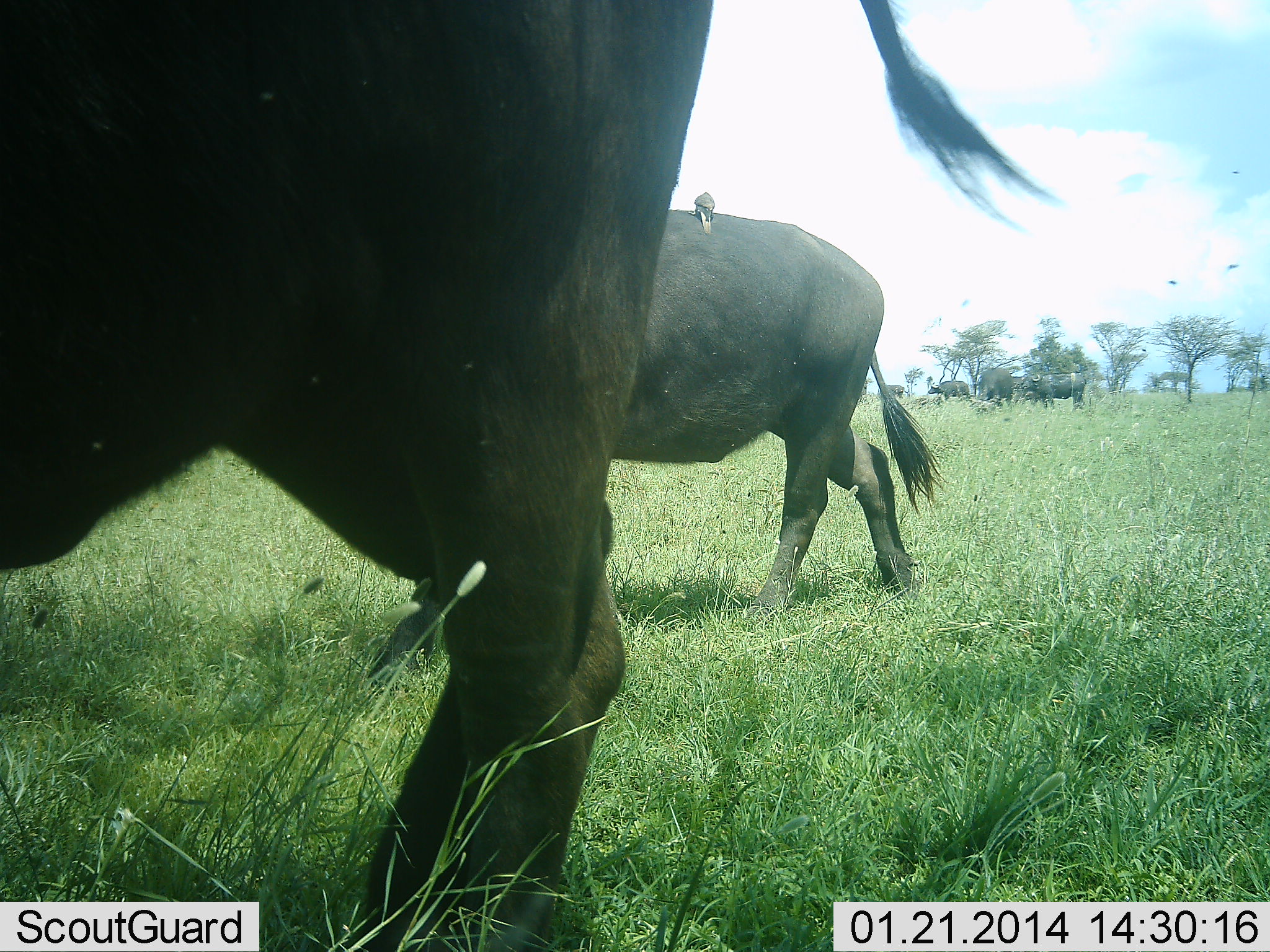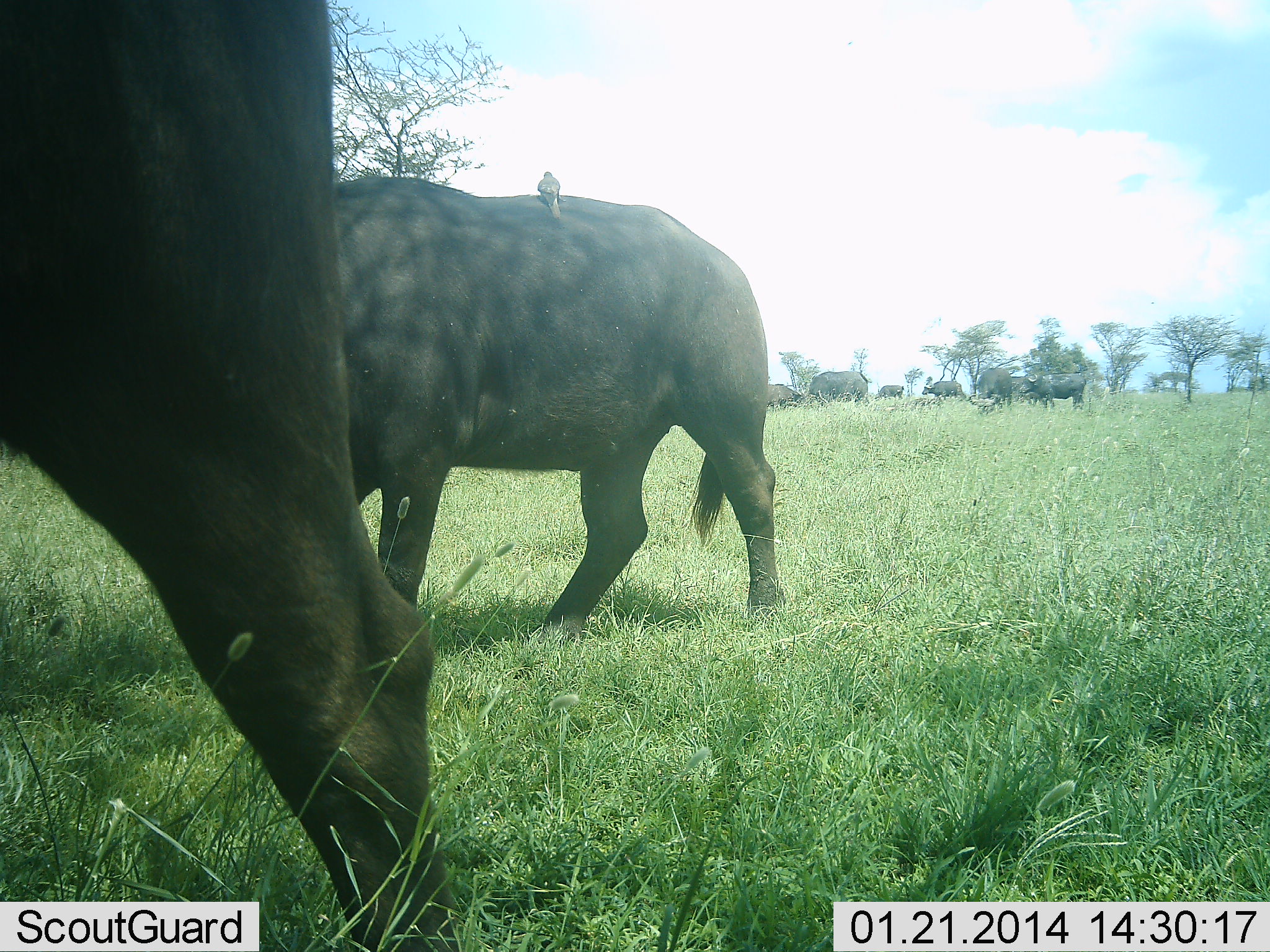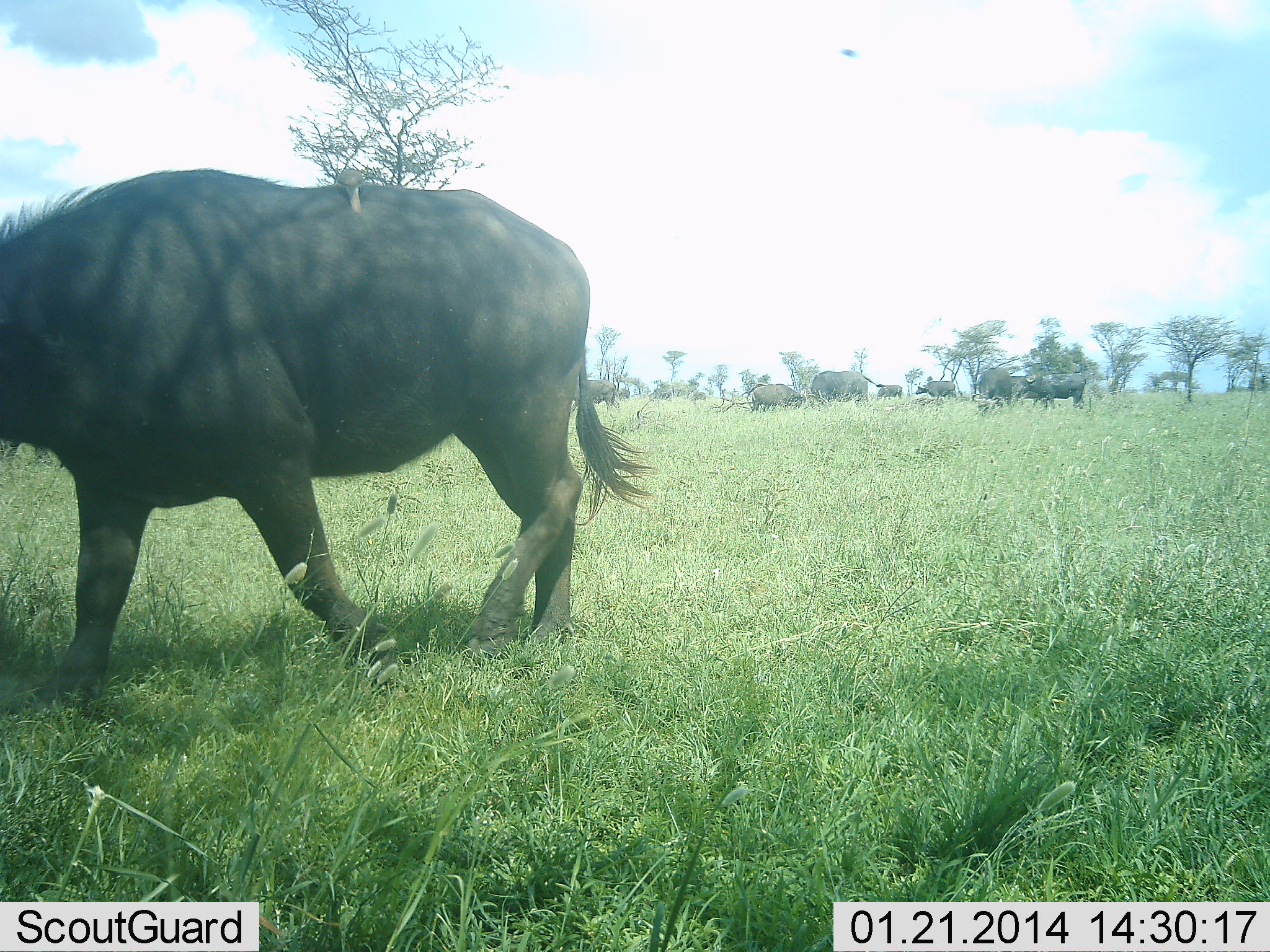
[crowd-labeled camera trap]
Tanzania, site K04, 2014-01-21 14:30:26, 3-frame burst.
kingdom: Animalia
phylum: Chordata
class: Mammalia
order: Artiodactyla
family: Bovidae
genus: Syncerus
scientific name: Syncerus caffer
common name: cape buffalo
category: buffalo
Buffalo (cape buffalo) (Syncerus caffer), count 10. Behavior (volunteer vote fractions): standing 25%, resting 0%, moving 81%, interacting 0%. Young present (vote fraction): 0%. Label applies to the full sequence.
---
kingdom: Animalia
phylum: Chordata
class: Aves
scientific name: Aves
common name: bird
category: otherbird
Otherbird (bird) (Aves), count 1. Behavior (volunteer vote fractions): standing 45%, resting 27%, moving 0%, interacting 27%. Young present (vote fraction): 0%. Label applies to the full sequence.